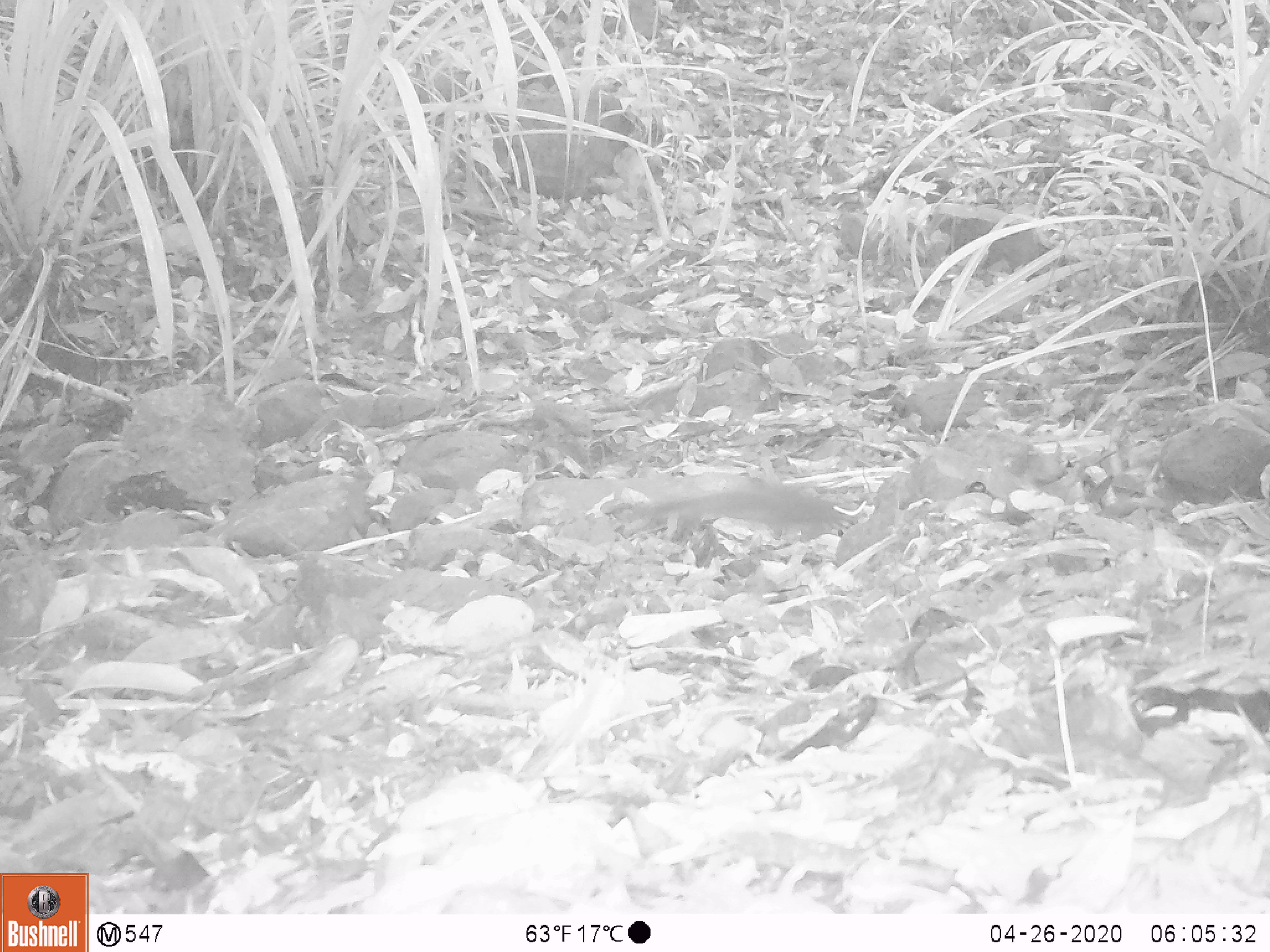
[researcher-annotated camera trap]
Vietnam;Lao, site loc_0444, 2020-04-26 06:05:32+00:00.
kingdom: Animalia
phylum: Chordata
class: Mammalia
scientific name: Mammalia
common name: mammal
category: unidentified small mammal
Unidentified small mammal (mammal) (Mammalia). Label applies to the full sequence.